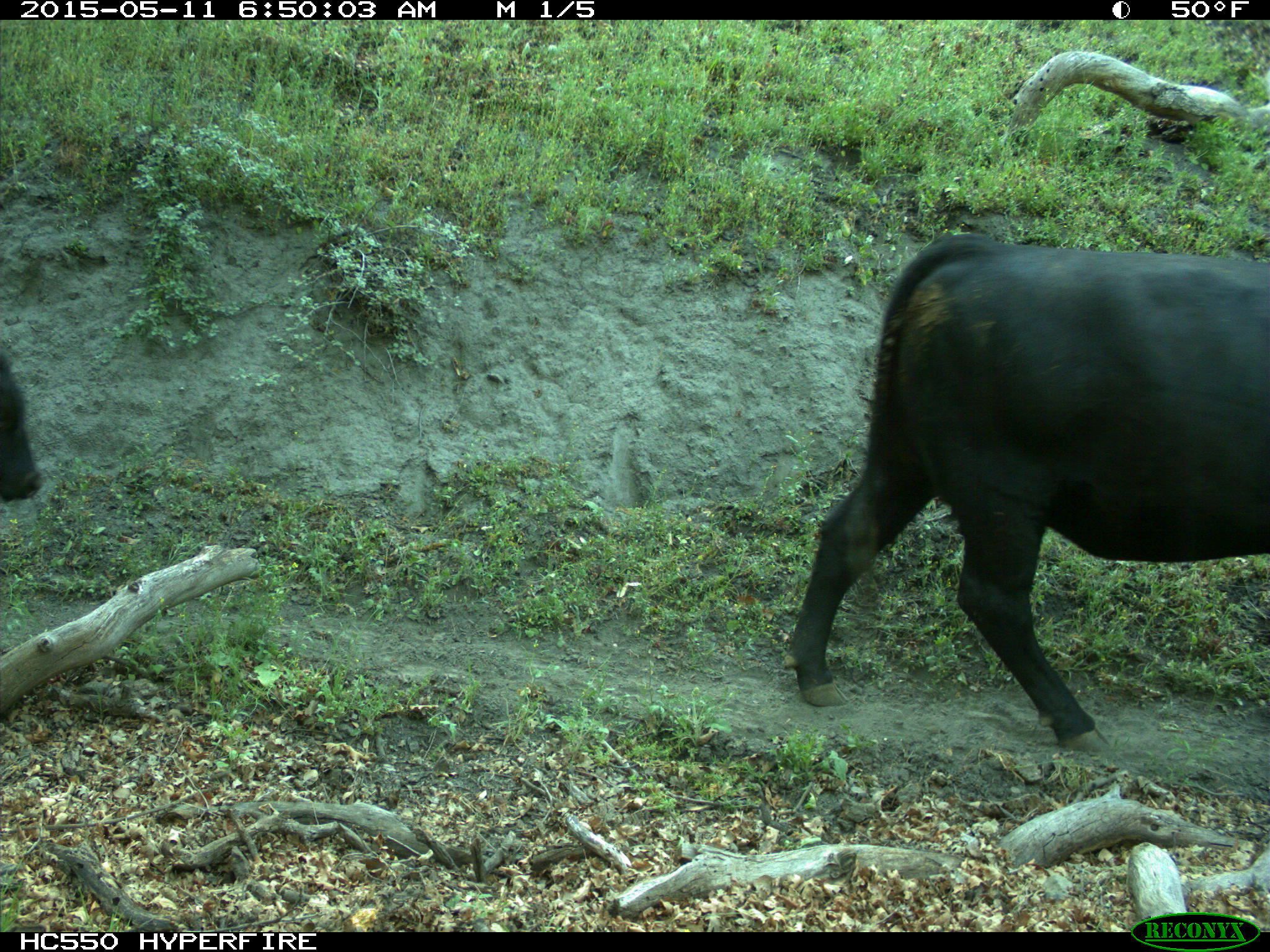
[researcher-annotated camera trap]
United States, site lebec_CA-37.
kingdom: Animalia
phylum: Chordata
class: Mammalia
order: Artiodactyla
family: Bovidae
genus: Bos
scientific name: Bos taurus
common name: domestic cow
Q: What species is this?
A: Bos taurus (domestic cow).